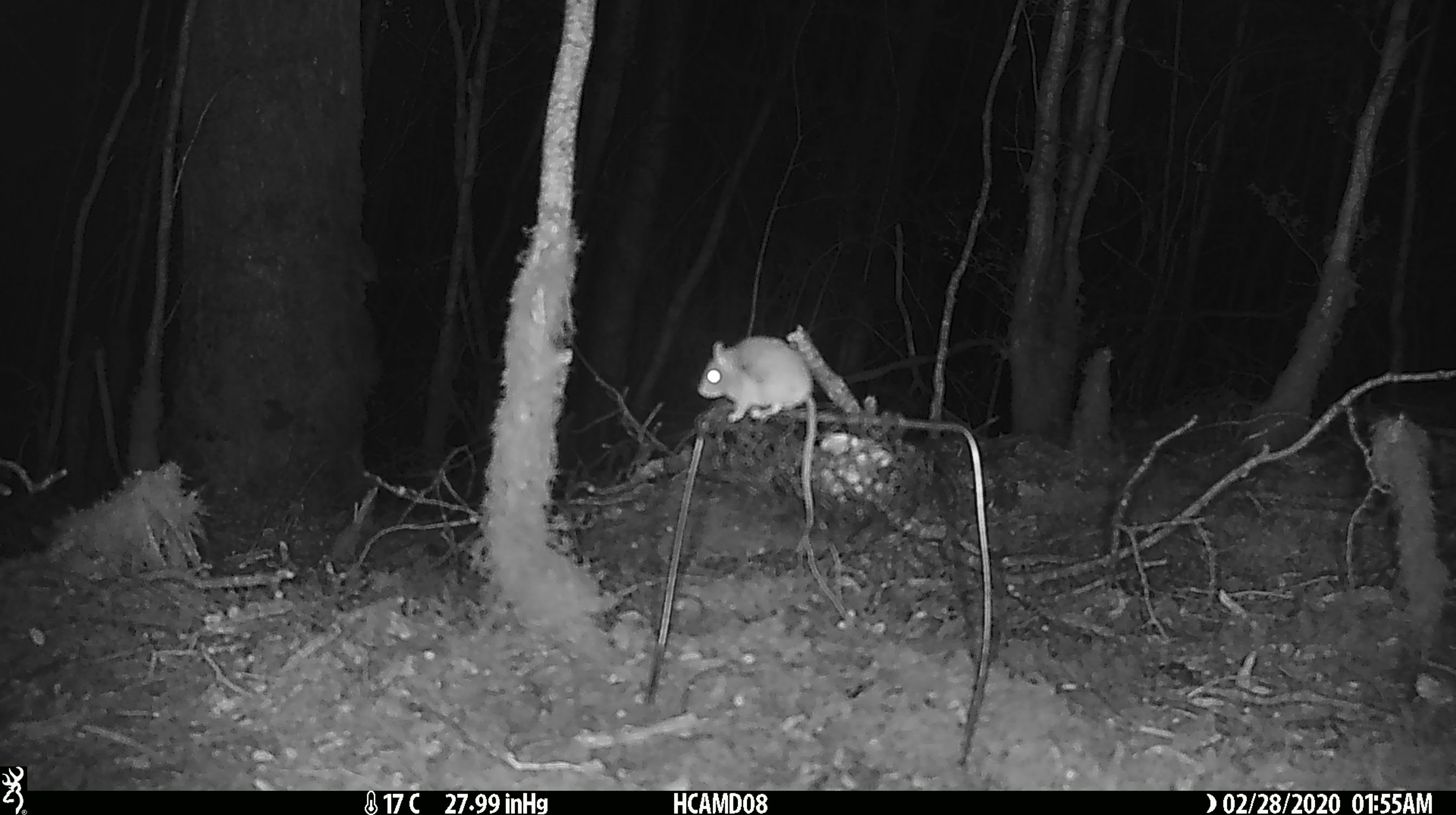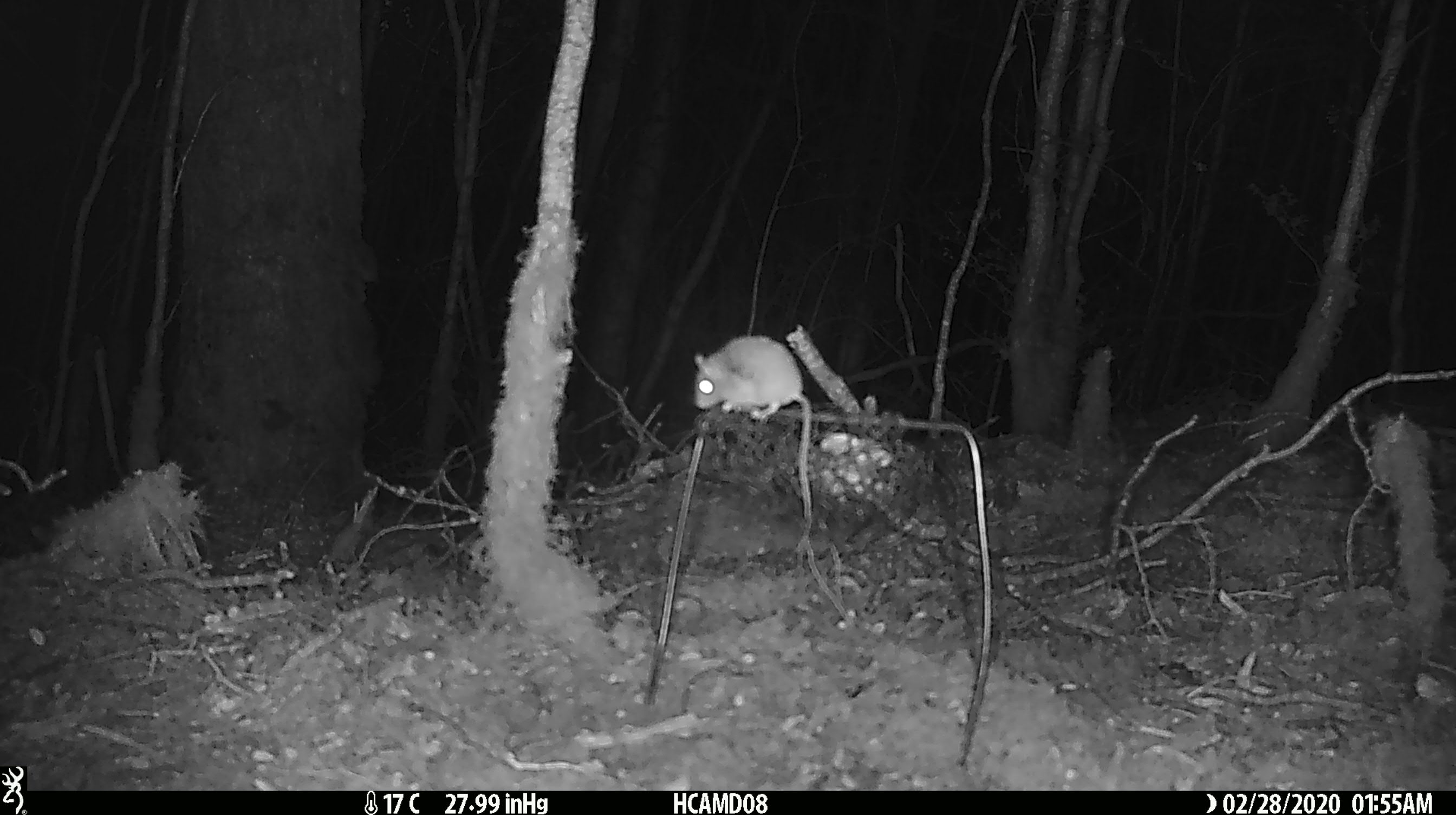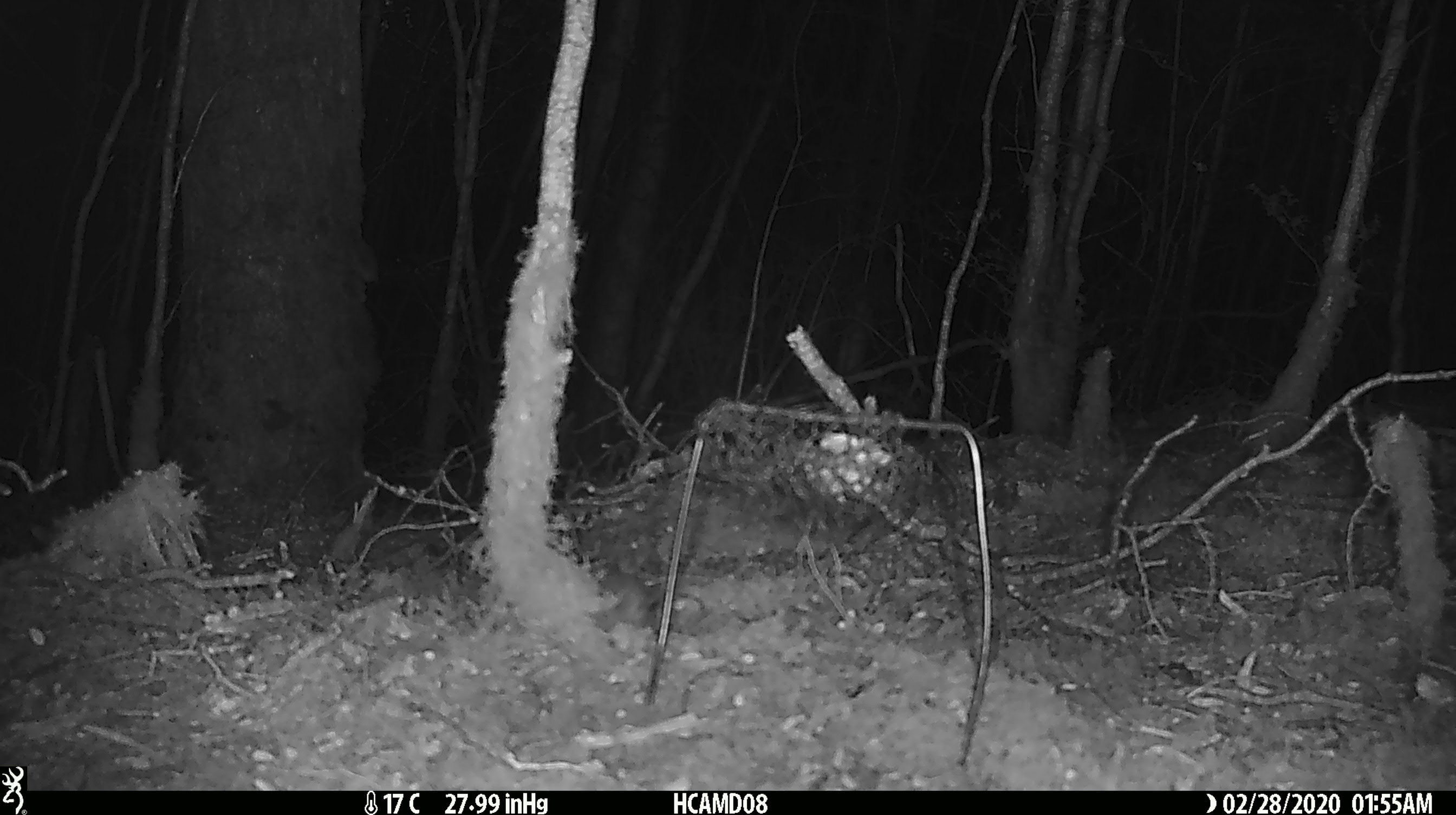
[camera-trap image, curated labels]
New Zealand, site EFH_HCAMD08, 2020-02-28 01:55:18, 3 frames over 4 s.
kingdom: Animalia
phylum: Chordata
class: Mammalia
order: Rodentia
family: Muridae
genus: Mus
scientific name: Mus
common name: mouse